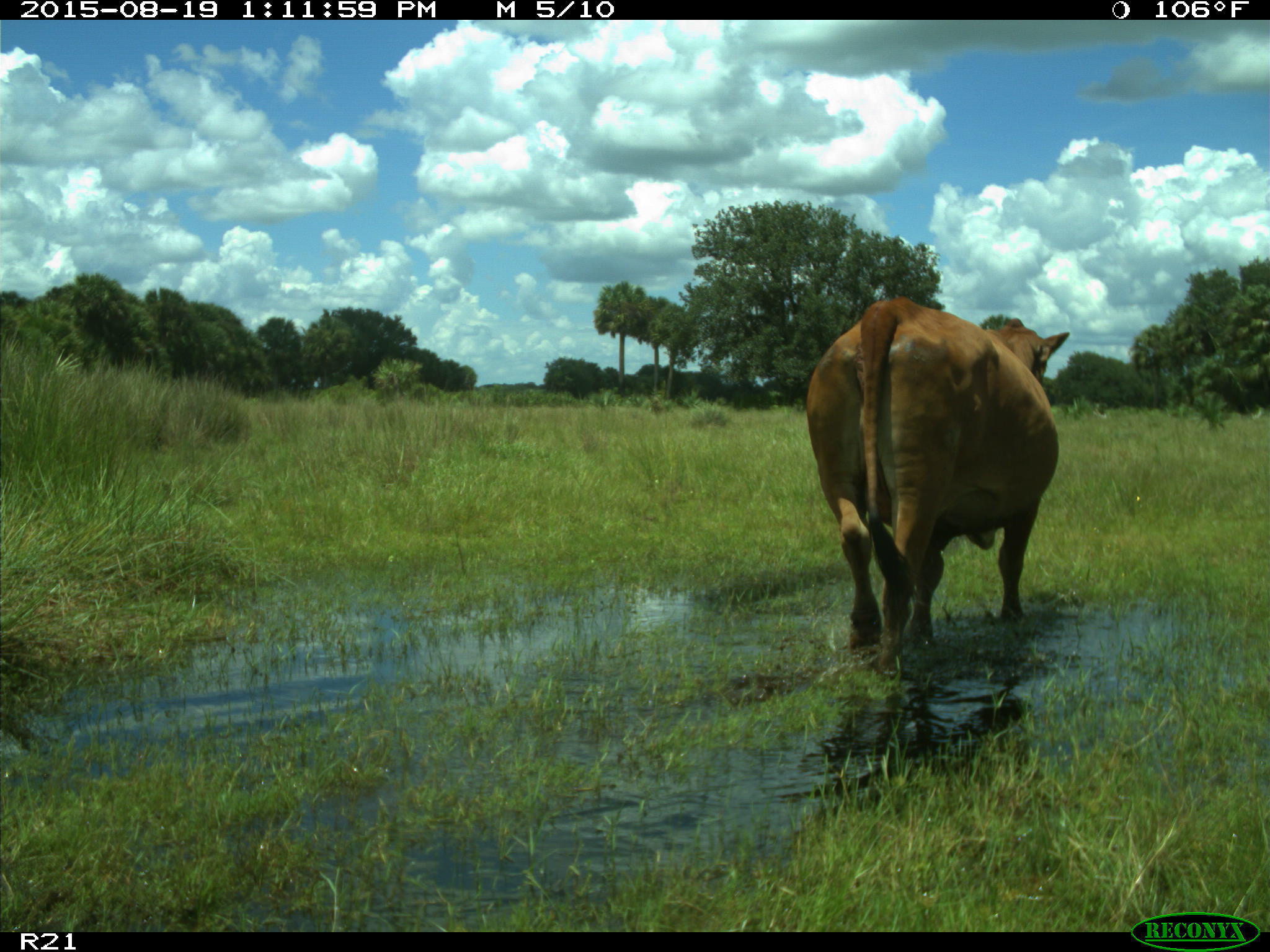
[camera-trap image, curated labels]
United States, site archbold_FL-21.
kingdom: Animalia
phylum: Chordata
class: Mammalia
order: Artiodactyla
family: Bovidae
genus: Bos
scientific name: Bos taurus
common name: domestic cow